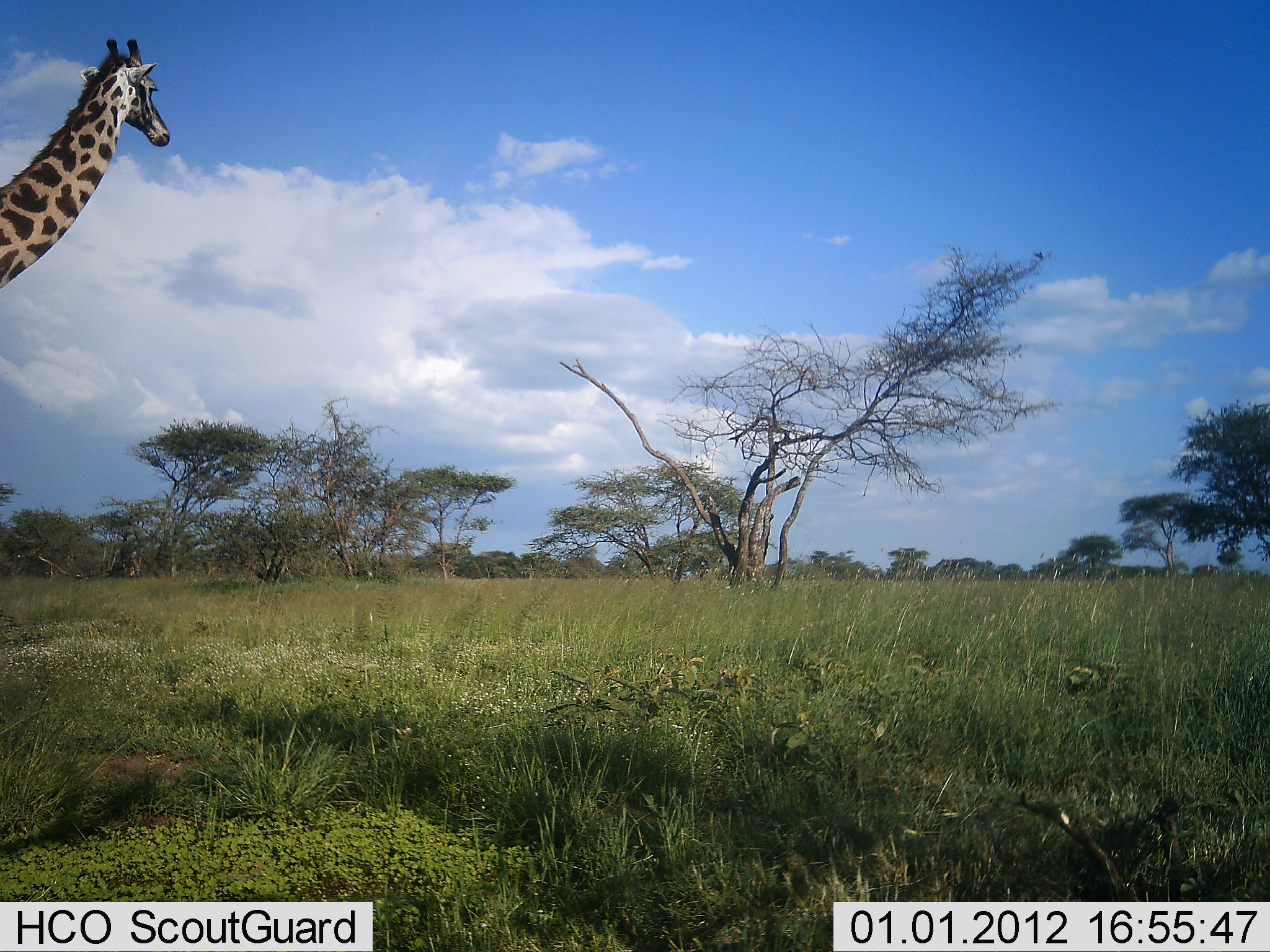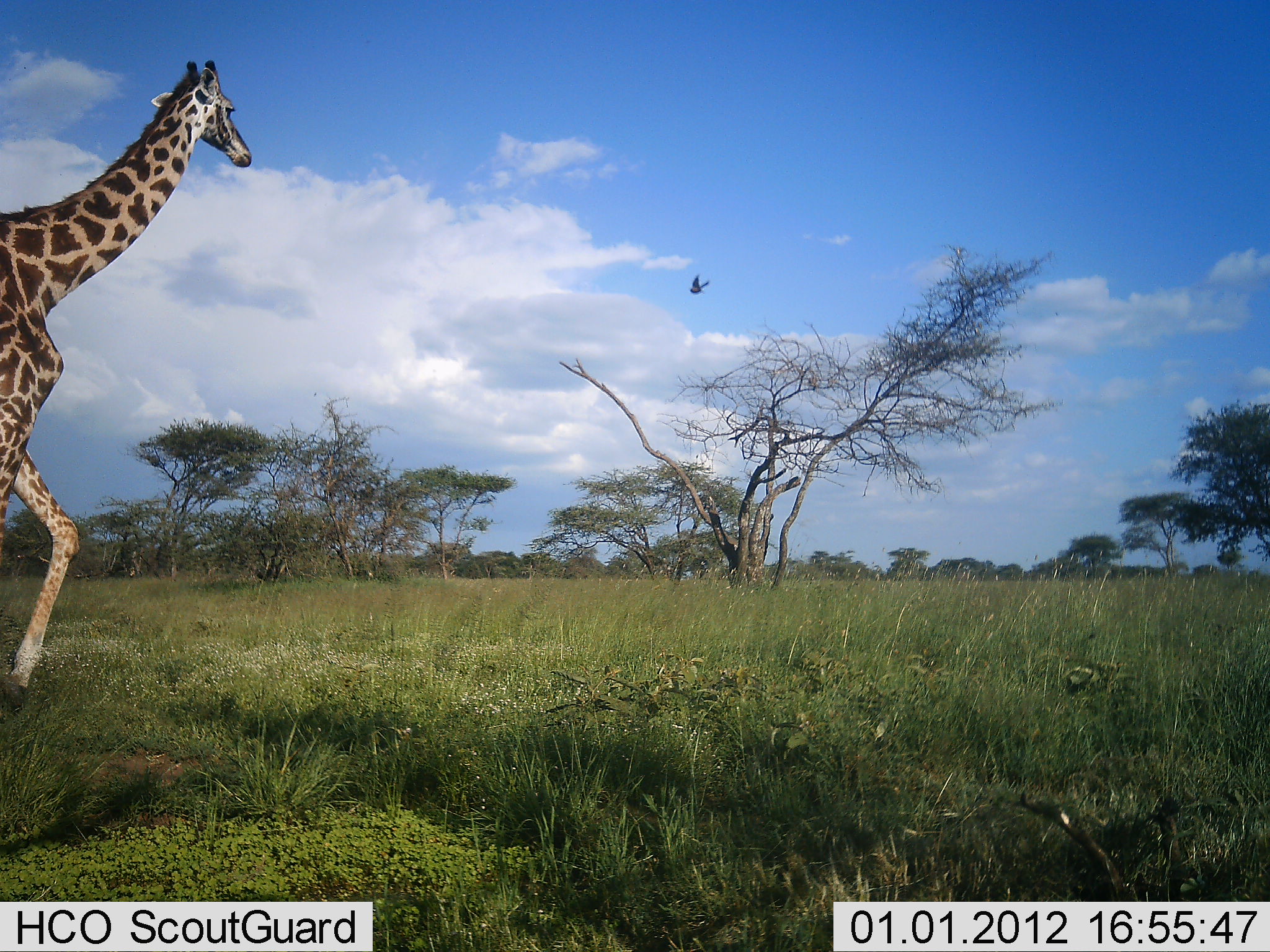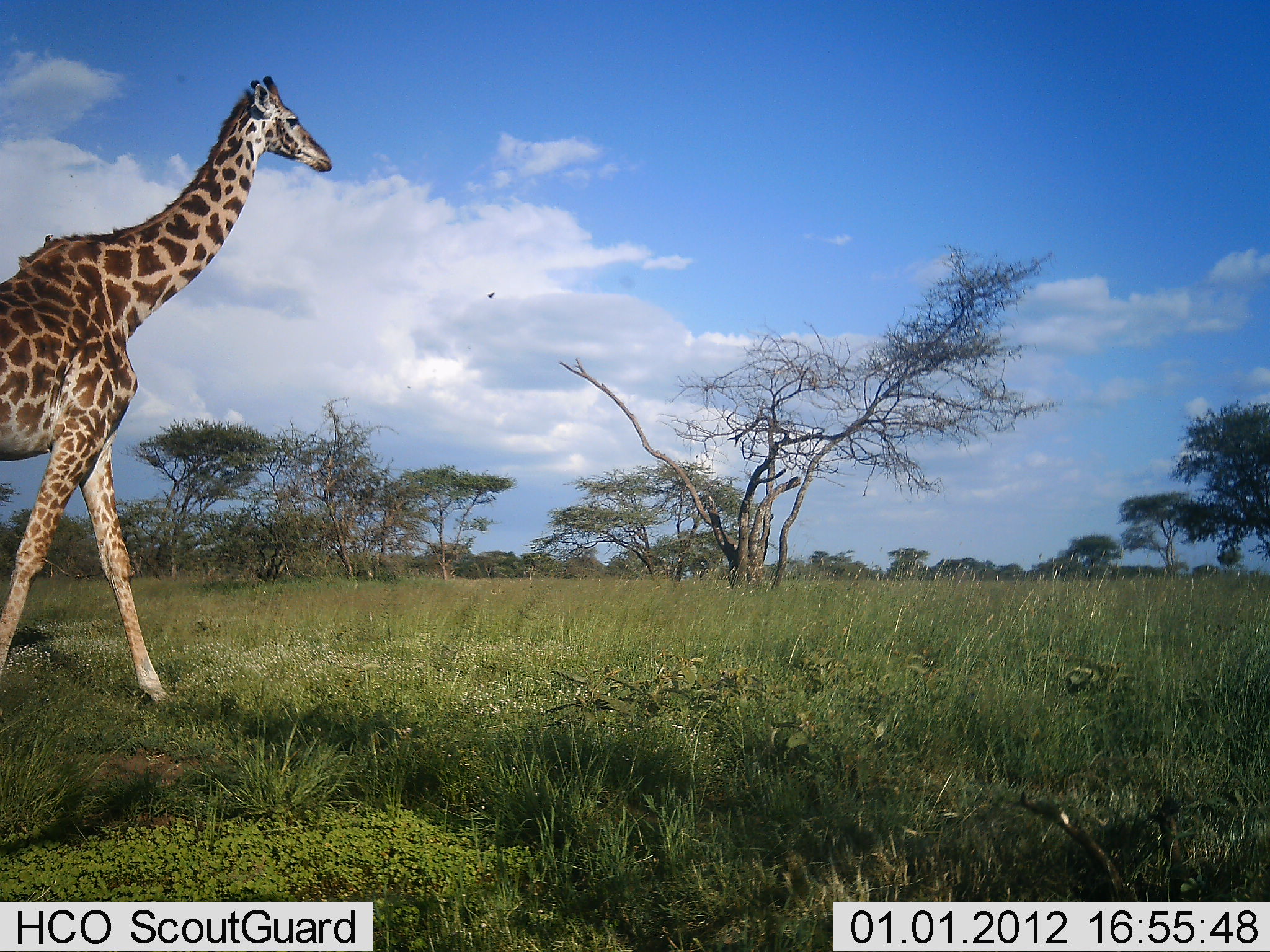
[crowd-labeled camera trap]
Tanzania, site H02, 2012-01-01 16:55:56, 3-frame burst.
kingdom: Animalia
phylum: Chordata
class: Mammalia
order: Artiodactyla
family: Giraffidae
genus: Giraffa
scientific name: Giraffa camelopardalis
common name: giraffe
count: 1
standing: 4%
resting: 0%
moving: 100%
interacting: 0%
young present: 0%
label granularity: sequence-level